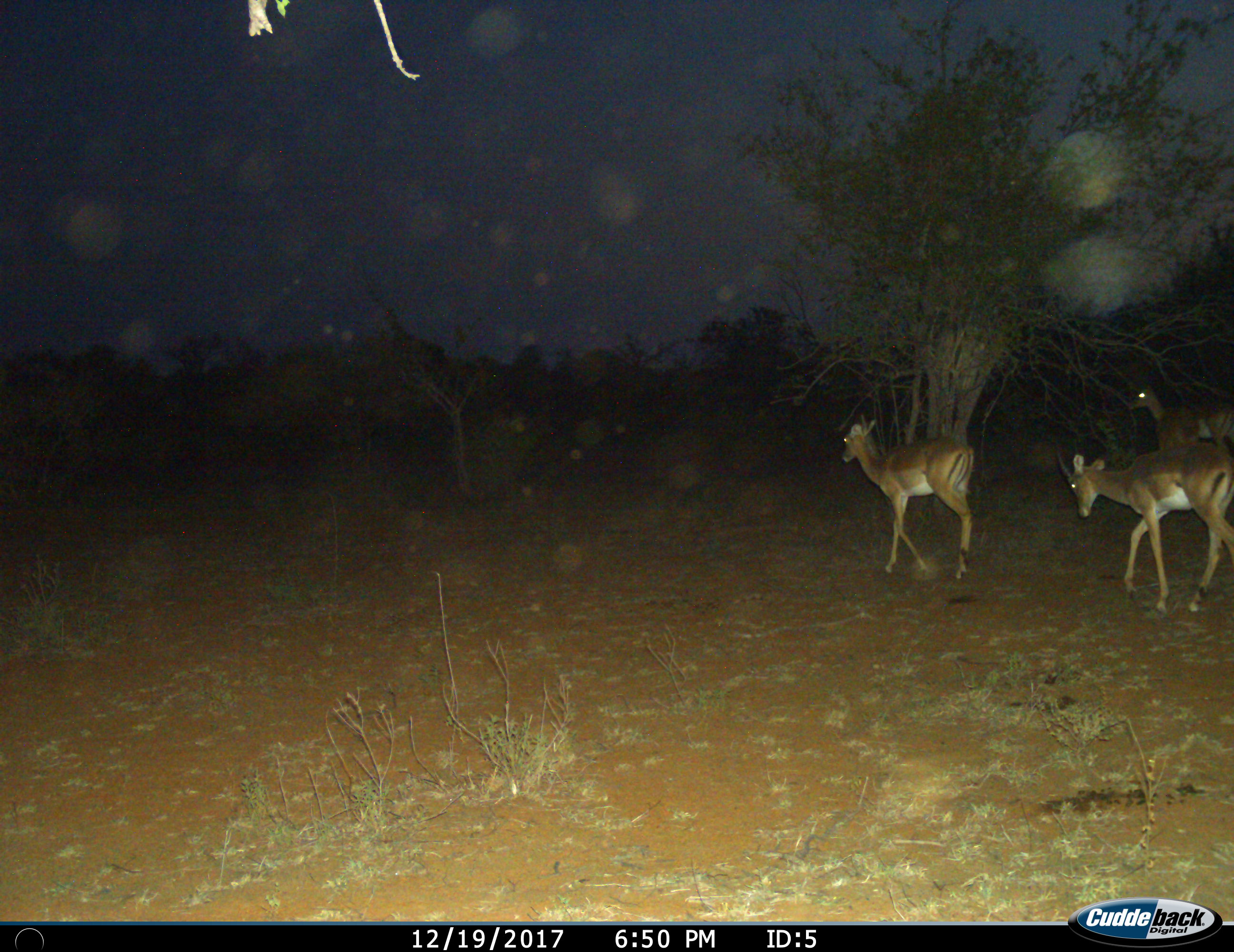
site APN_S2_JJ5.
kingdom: Animalia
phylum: Chordata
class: Mammalia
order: Artiodactyla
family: Bovidae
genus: Aepyceros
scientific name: Aepyceros melampus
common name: impala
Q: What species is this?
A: Impala (Aepyceros melampus).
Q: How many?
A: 3.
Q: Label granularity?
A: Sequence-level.